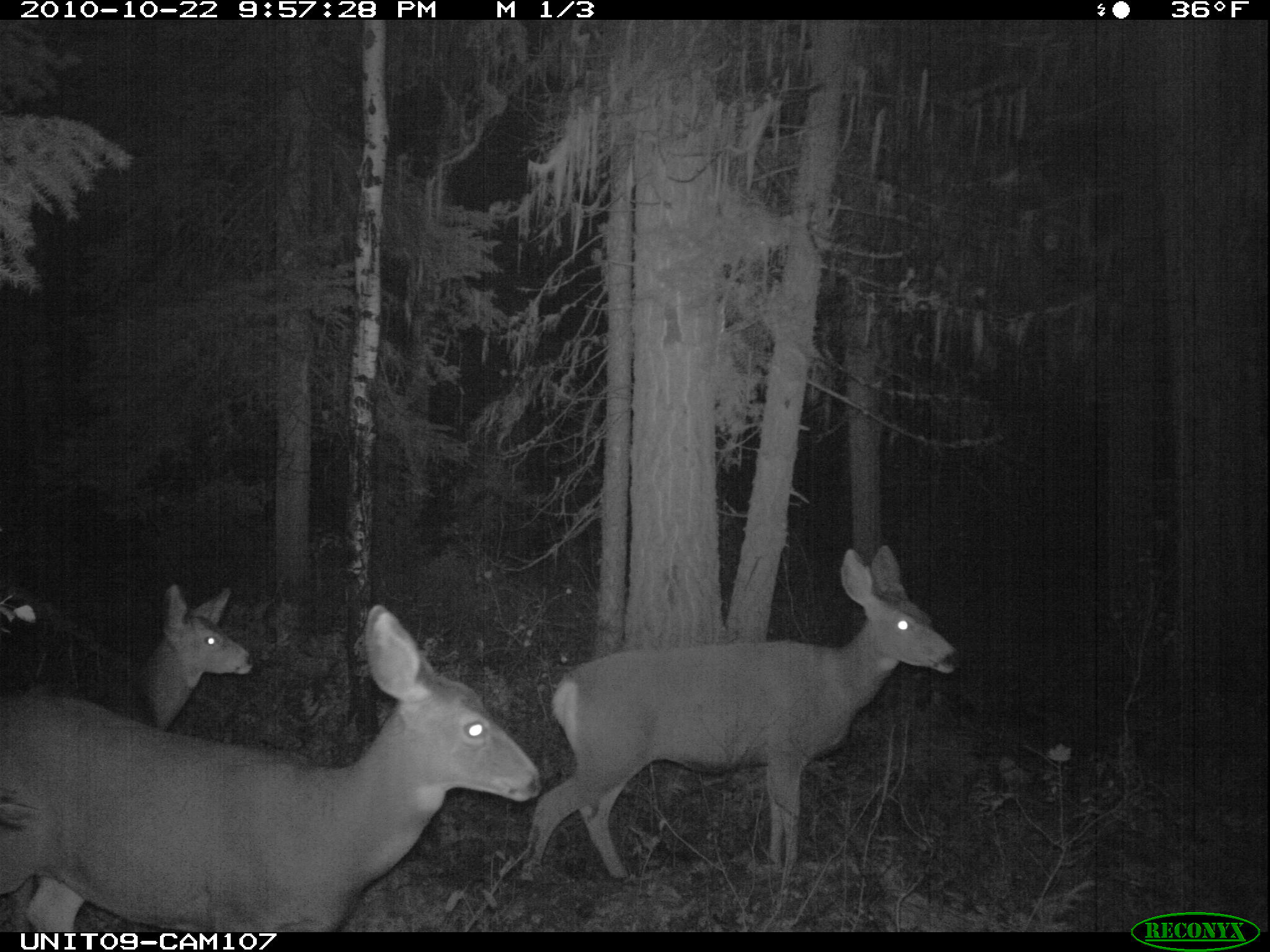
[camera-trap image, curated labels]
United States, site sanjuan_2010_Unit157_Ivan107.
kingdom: Animalia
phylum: Chordata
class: Mammalia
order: Artiodactyla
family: Cervidae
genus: Odocoileus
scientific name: Odocoileus hemionus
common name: mule deer